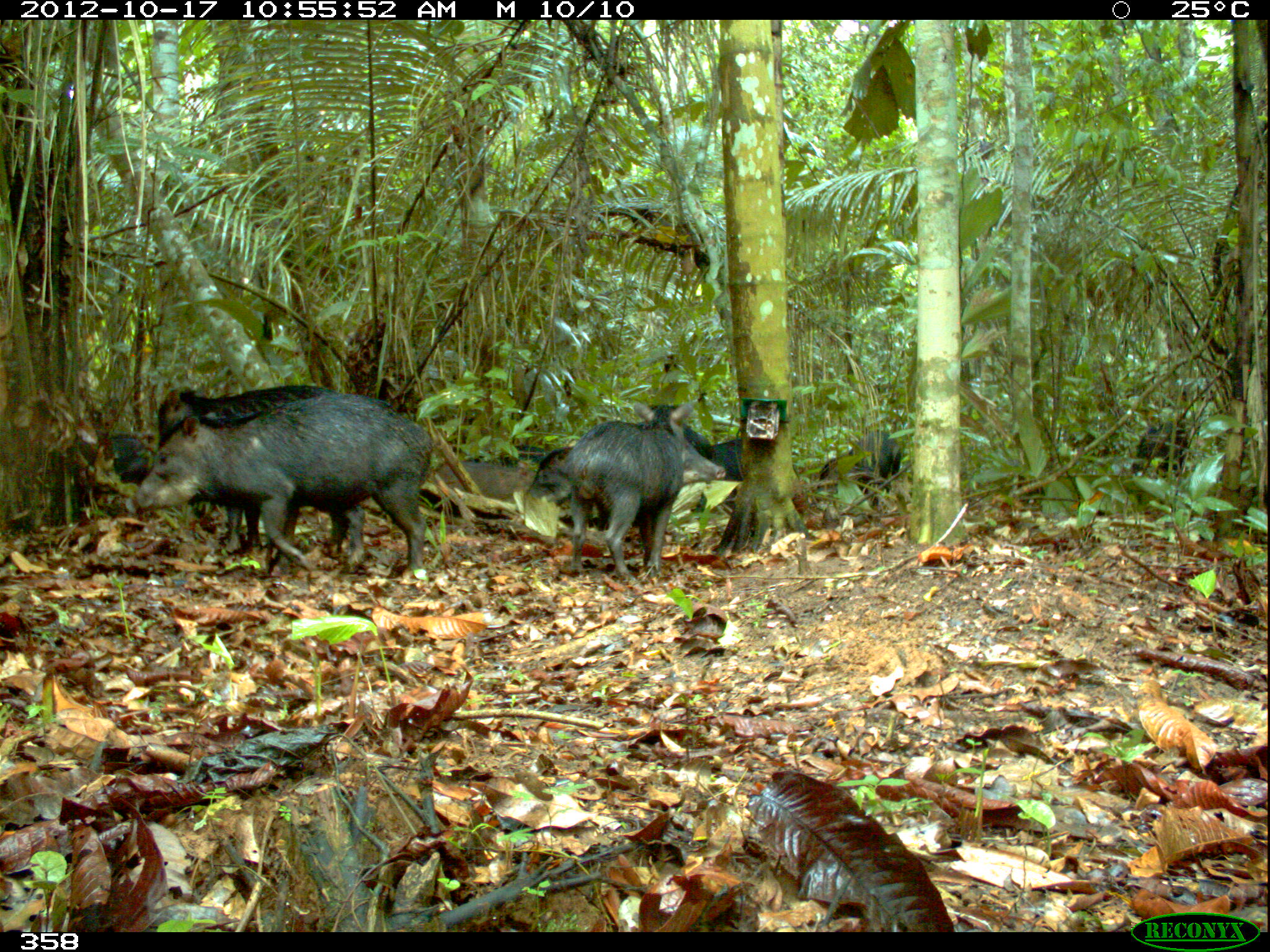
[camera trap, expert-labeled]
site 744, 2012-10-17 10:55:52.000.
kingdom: Animalia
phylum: Chordata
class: Mammalia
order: Artiodactyla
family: Tayassuidae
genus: Tayassu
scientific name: Tayassu pecari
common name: white-lipped peccary